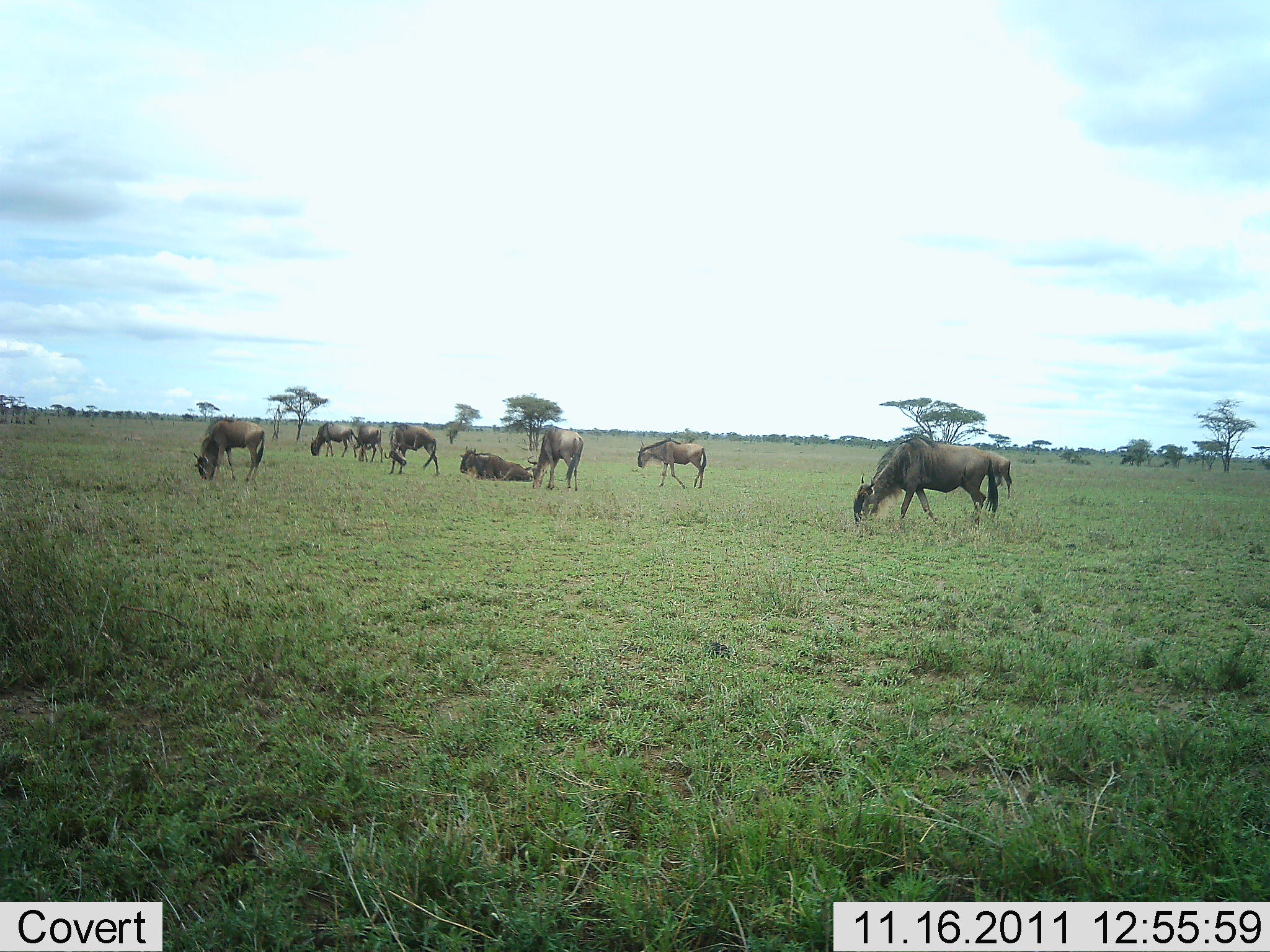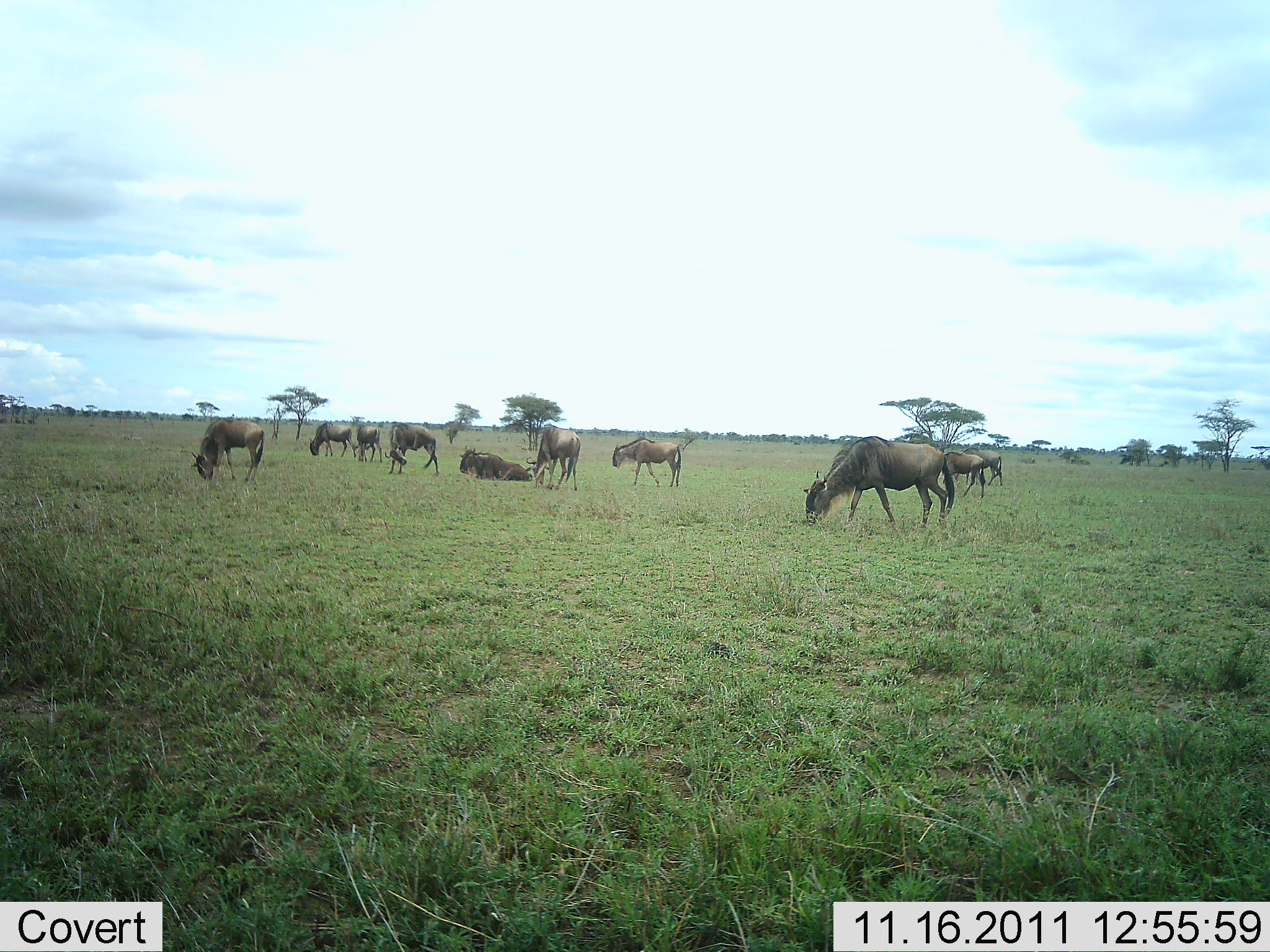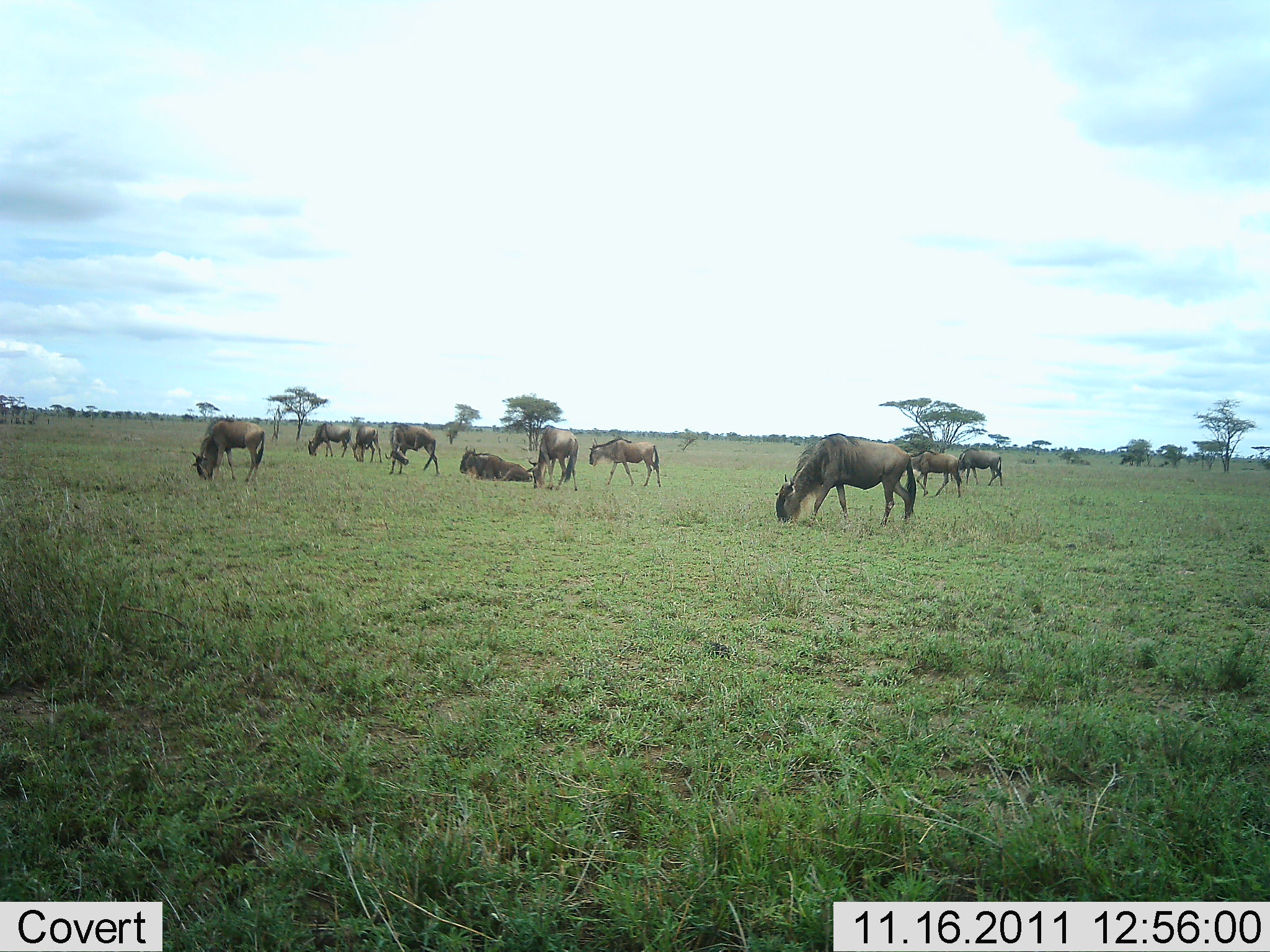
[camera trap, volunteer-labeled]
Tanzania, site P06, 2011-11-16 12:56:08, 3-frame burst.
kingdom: Animalia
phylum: Chordata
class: Mammalia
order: Artiodactyla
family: Bovidae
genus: Connochaetes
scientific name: Connochaetes taurinus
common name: blue wildebeest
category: wildebeest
Wildebeest (blue wildebeest) (Connochaetes taurinus), count 10. Behavior (volunteer vote fractions): standing 44%, resting 56%, moving 44%, interacting 0%. Young present (vote fraction): 6%. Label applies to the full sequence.